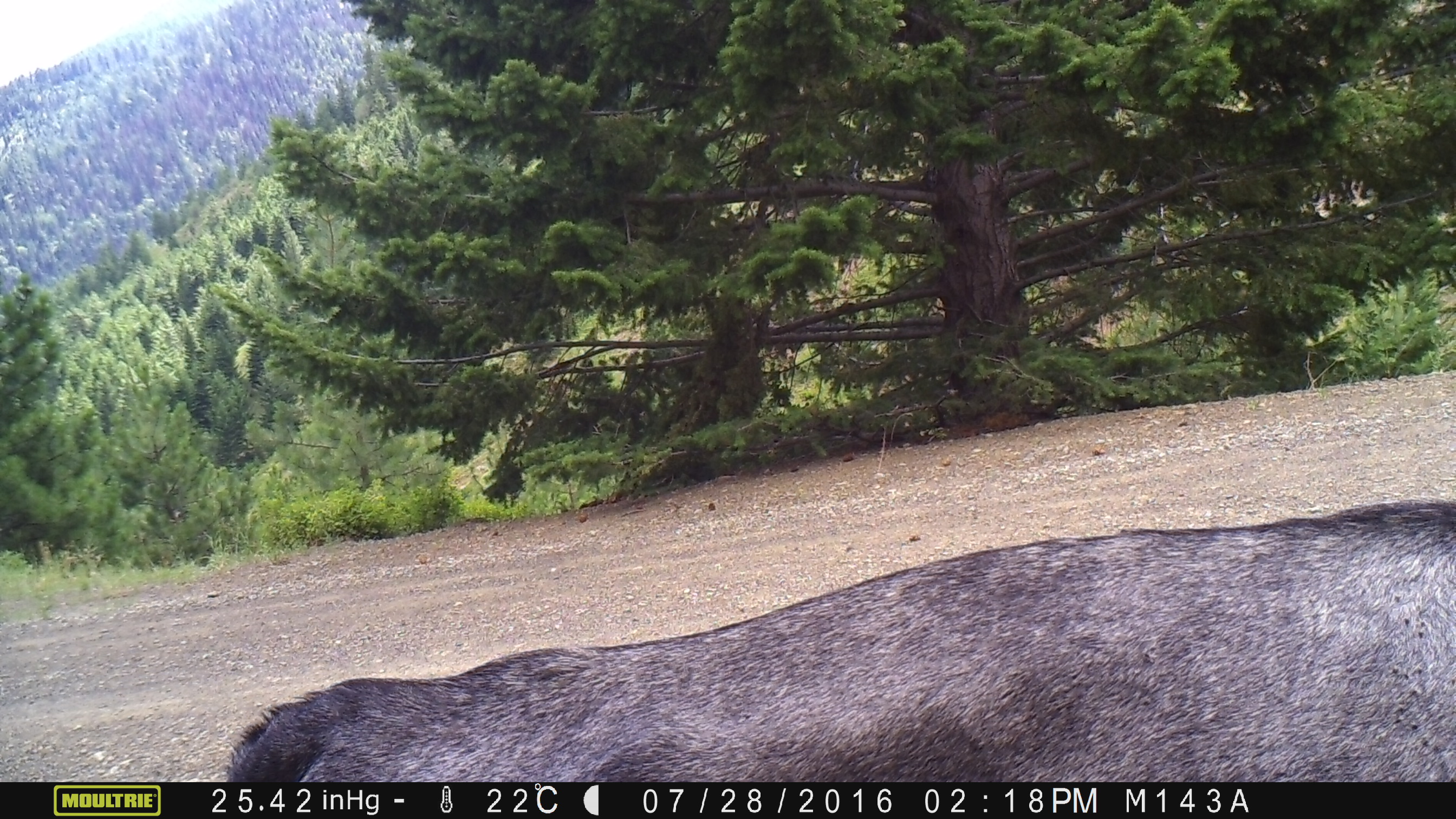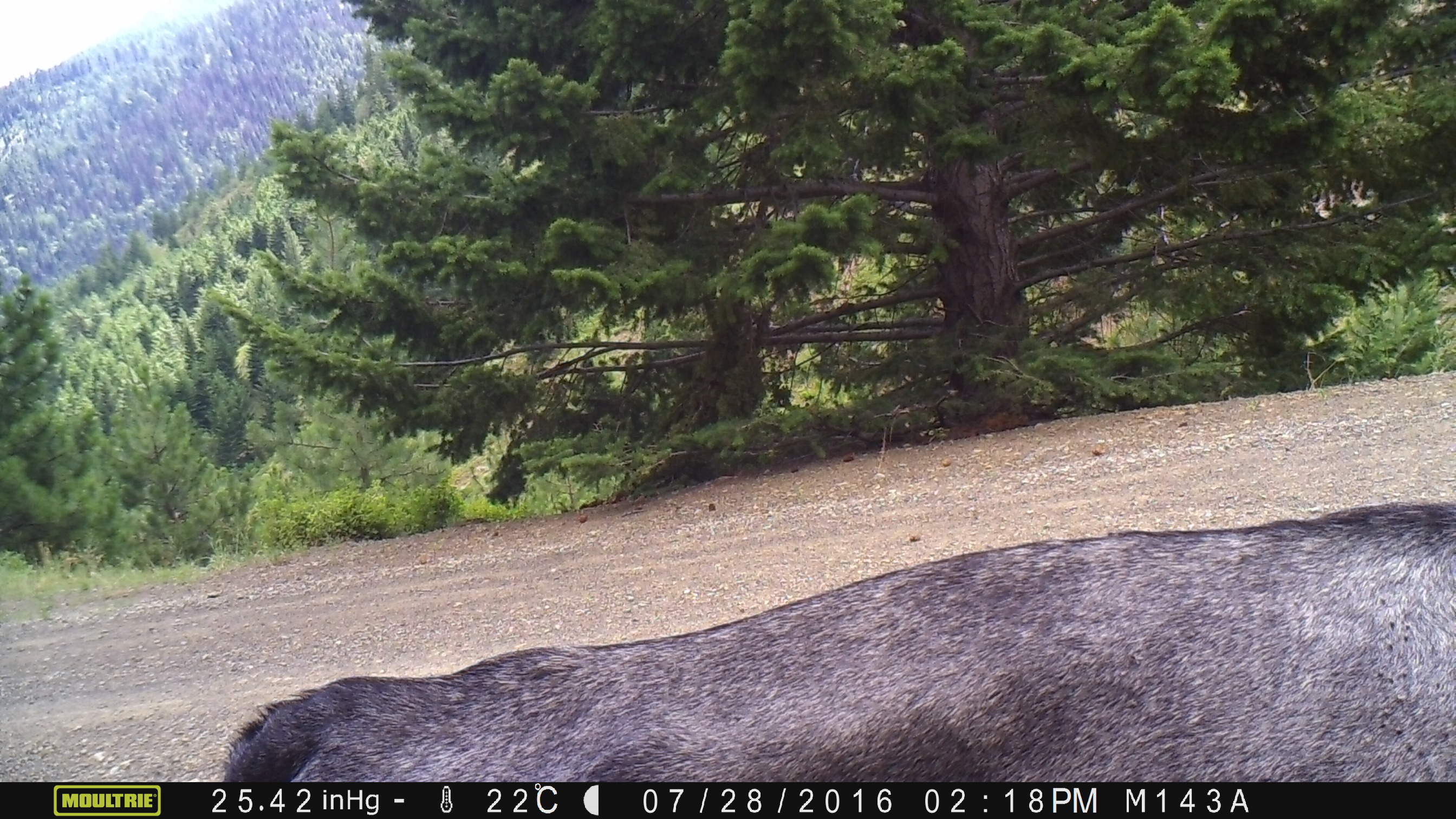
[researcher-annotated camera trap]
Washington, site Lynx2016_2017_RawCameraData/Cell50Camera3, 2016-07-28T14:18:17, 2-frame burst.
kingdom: Animalia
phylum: Chordata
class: Mammalia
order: Artiodactyla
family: Bovidae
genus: Bos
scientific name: Bos taurus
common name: domestic cattle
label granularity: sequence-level